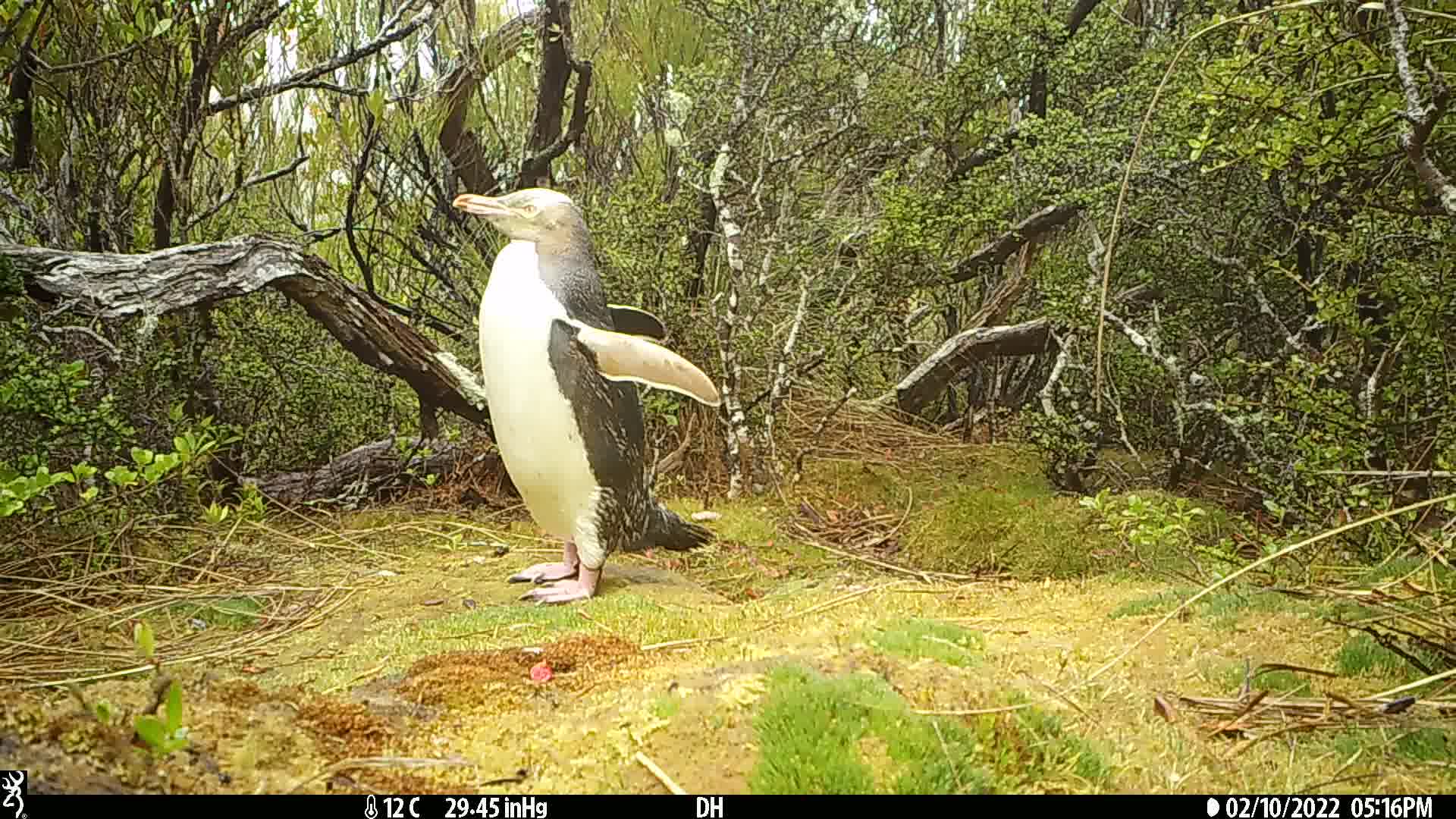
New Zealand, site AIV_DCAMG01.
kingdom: Animalia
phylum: Chordata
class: Aves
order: Sphenisciformes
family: Spheniscidae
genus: Megadyptes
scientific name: Megadyptes antipodes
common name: yellow-eyed penguin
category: yellow eyed penguin